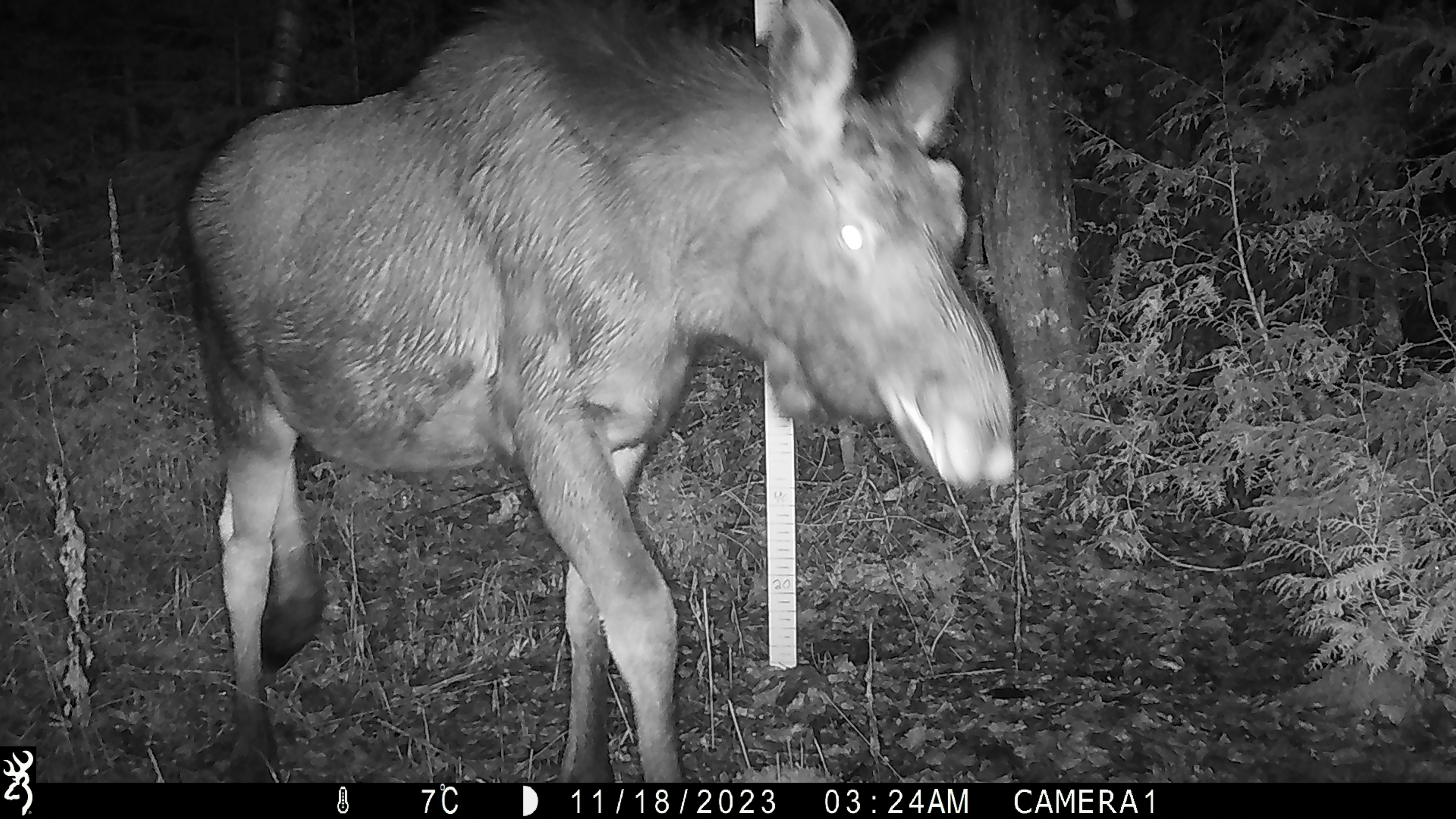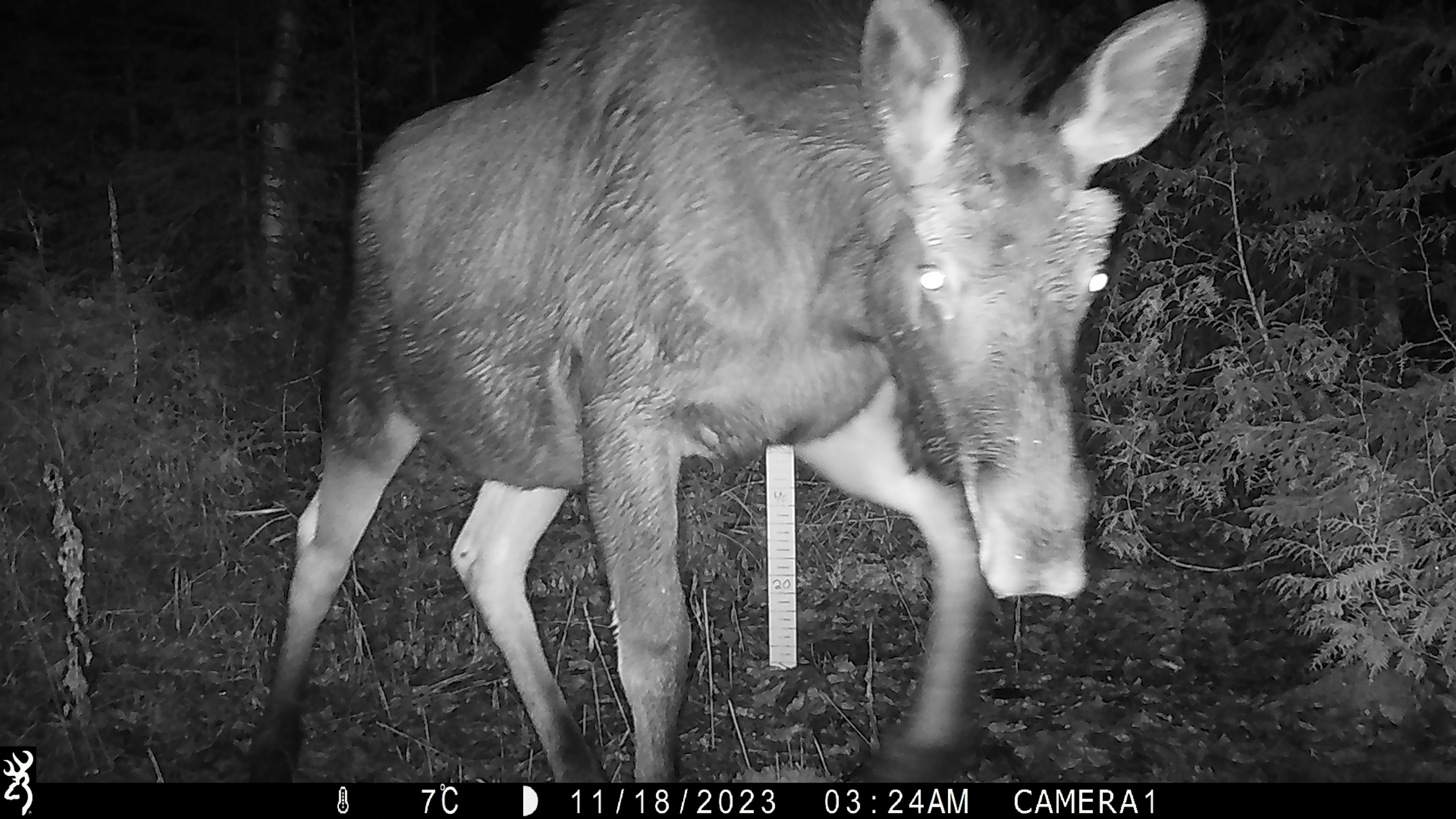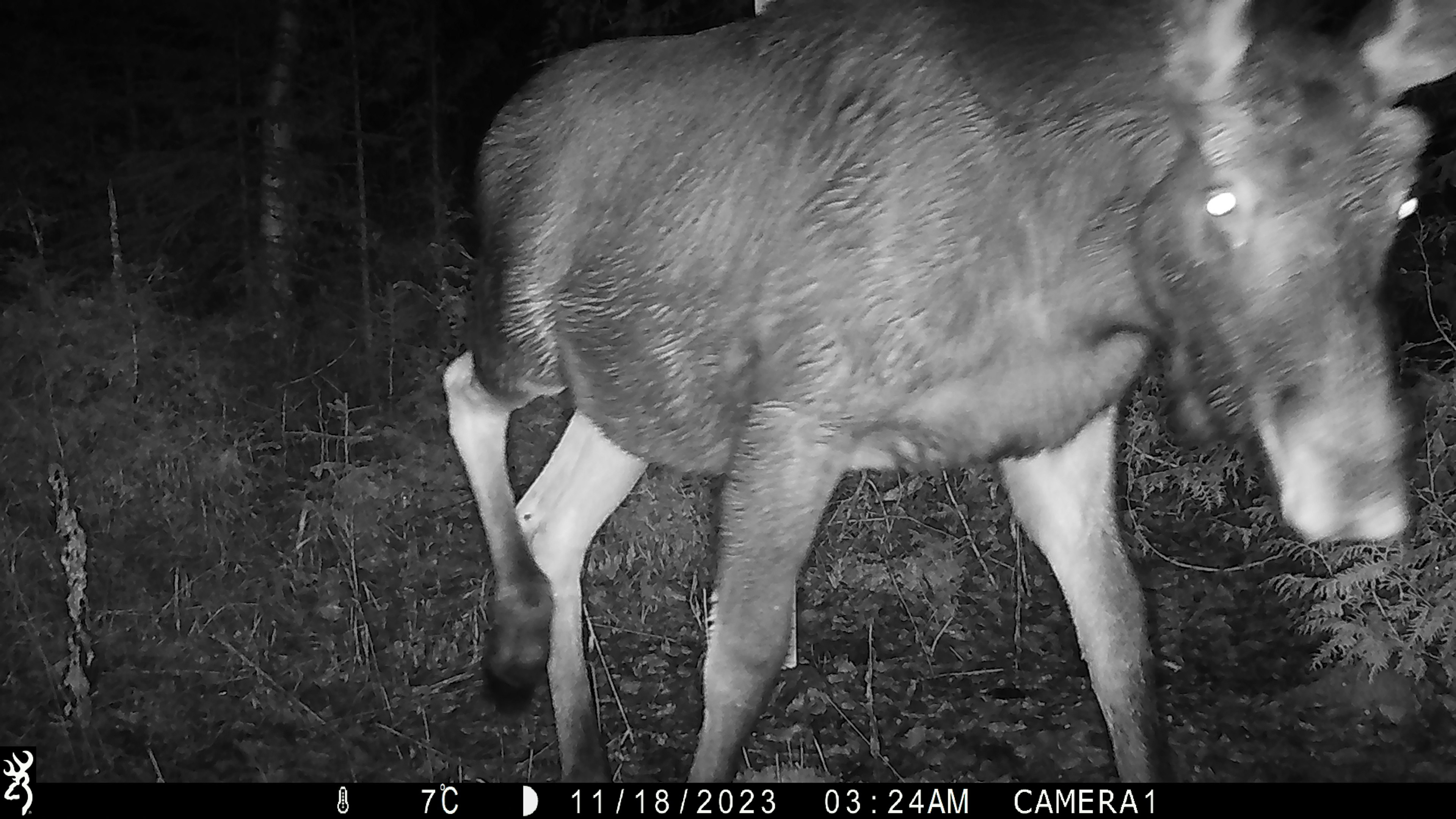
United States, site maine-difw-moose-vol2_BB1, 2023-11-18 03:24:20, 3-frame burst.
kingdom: Animalia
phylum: Chordata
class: Mammalia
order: Artiodactyla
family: Cervidae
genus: Alces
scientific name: Alces alces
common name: moose